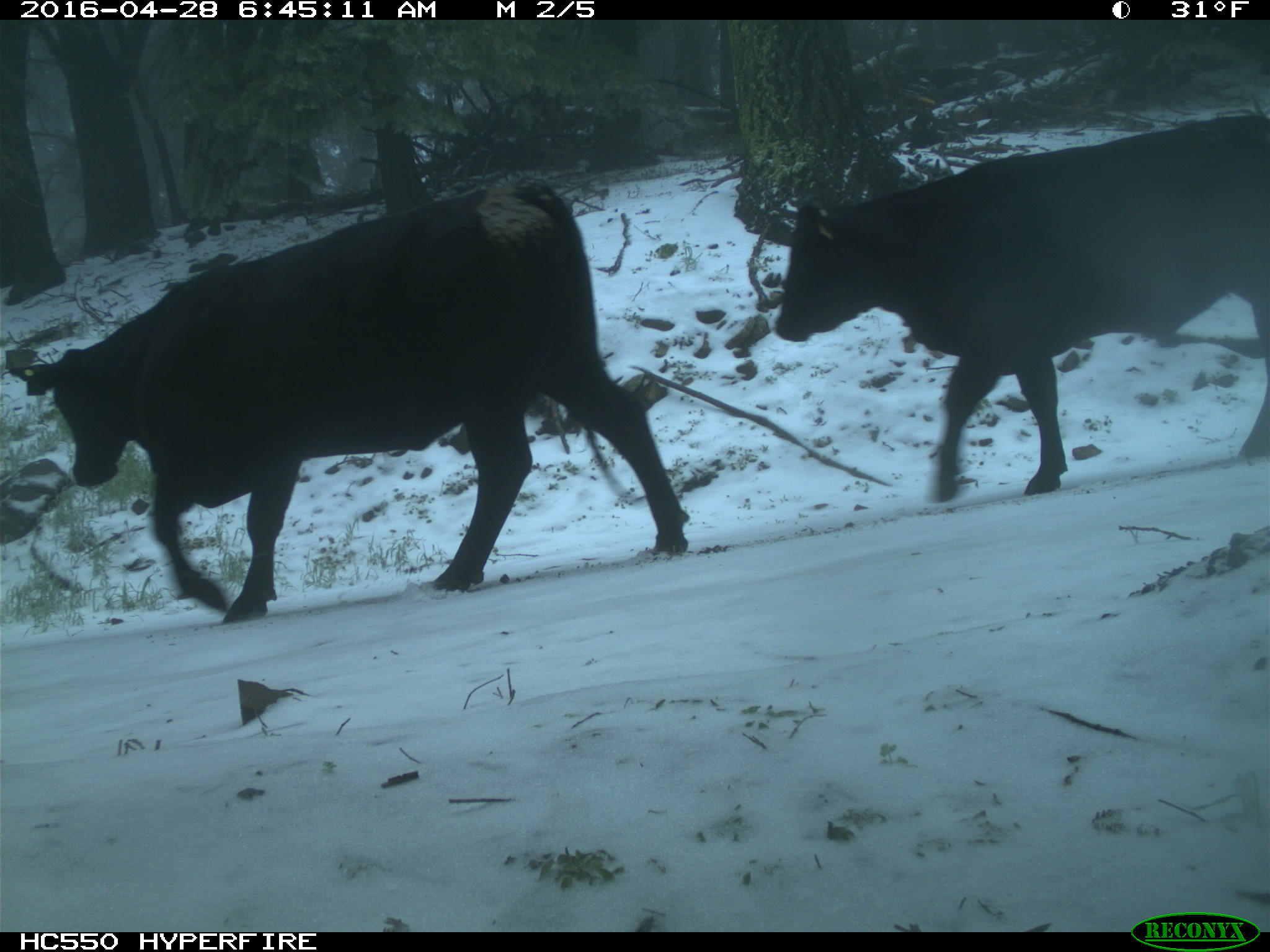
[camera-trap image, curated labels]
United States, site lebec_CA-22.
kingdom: Animalia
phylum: Chordata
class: Mammalia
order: Artiodactyla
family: Bovidae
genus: Bos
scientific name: Bos taurus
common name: domestic cow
Bos taurus (domestic cow).